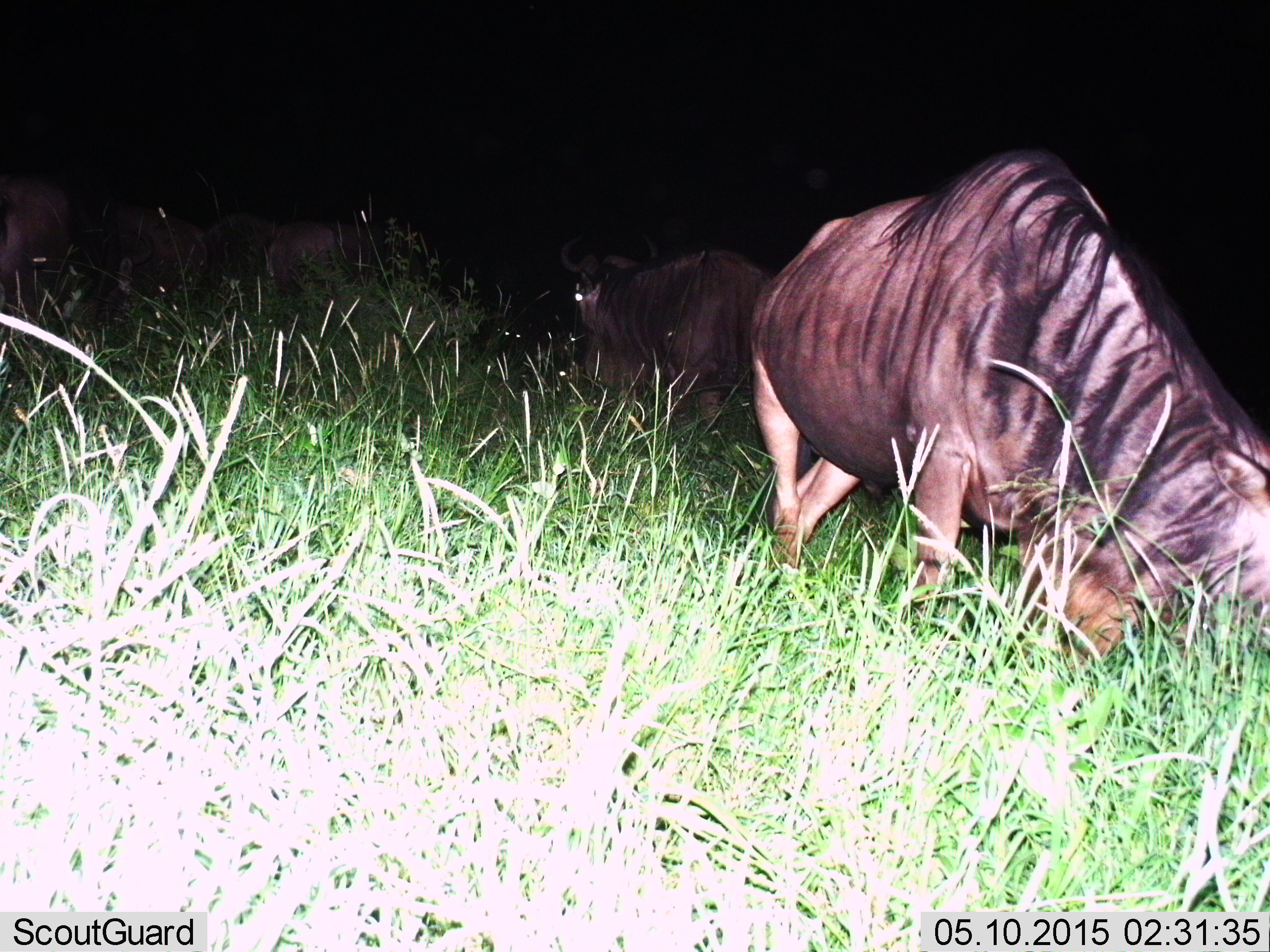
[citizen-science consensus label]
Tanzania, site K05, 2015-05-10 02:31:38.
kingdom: Animalia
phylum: Chordata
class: Mammalia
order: Artiodactyla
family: Bovidae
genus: Connochaetes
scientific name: Connochaetes taurinus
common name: blue wildebeest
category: wildebeest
Wildebeest (blue wildebeest) (Connochaetes taurinus), count 5. Behavior (volunteer vote fractions): standing 20%, resting 0%, moving 10%, interacting 0%. Young present (vote fraction): 0%. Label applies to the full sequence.